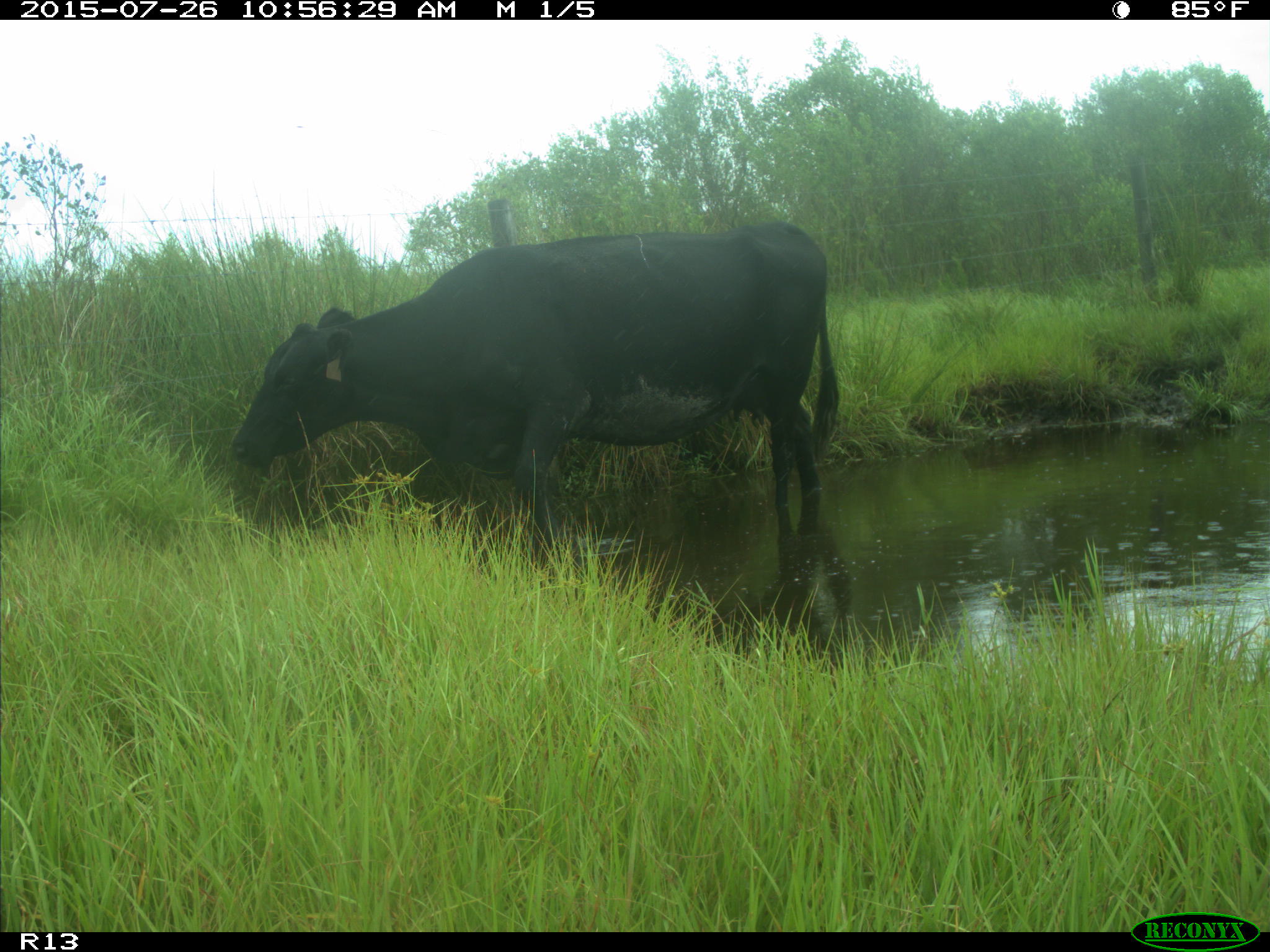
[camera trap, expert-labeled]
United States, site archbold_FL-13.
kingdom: Animalia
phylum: Chordata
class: Mammalia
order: Artiodactyla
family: Bovidae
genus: Bos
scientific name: Bos taurus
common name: domestic cow